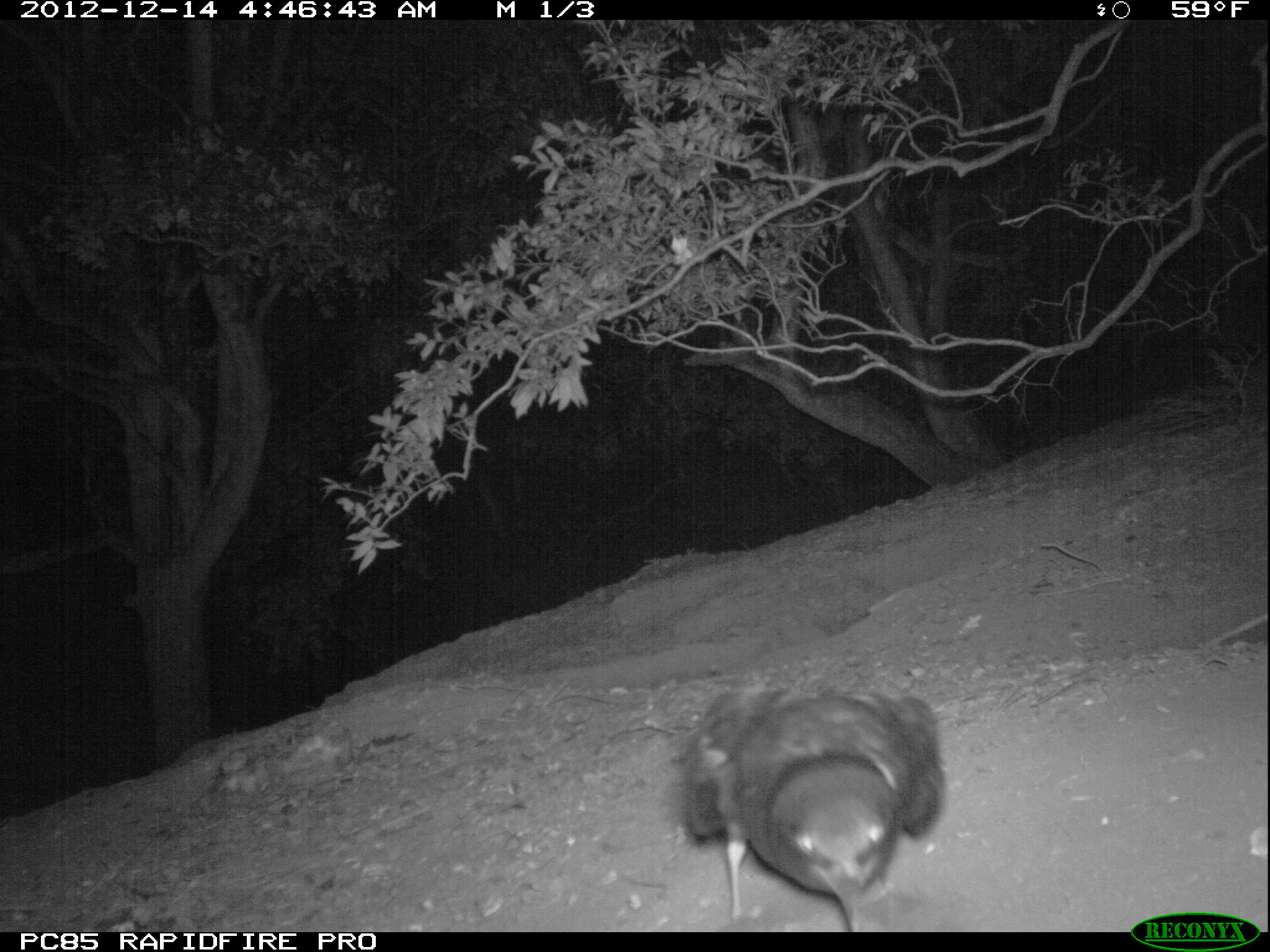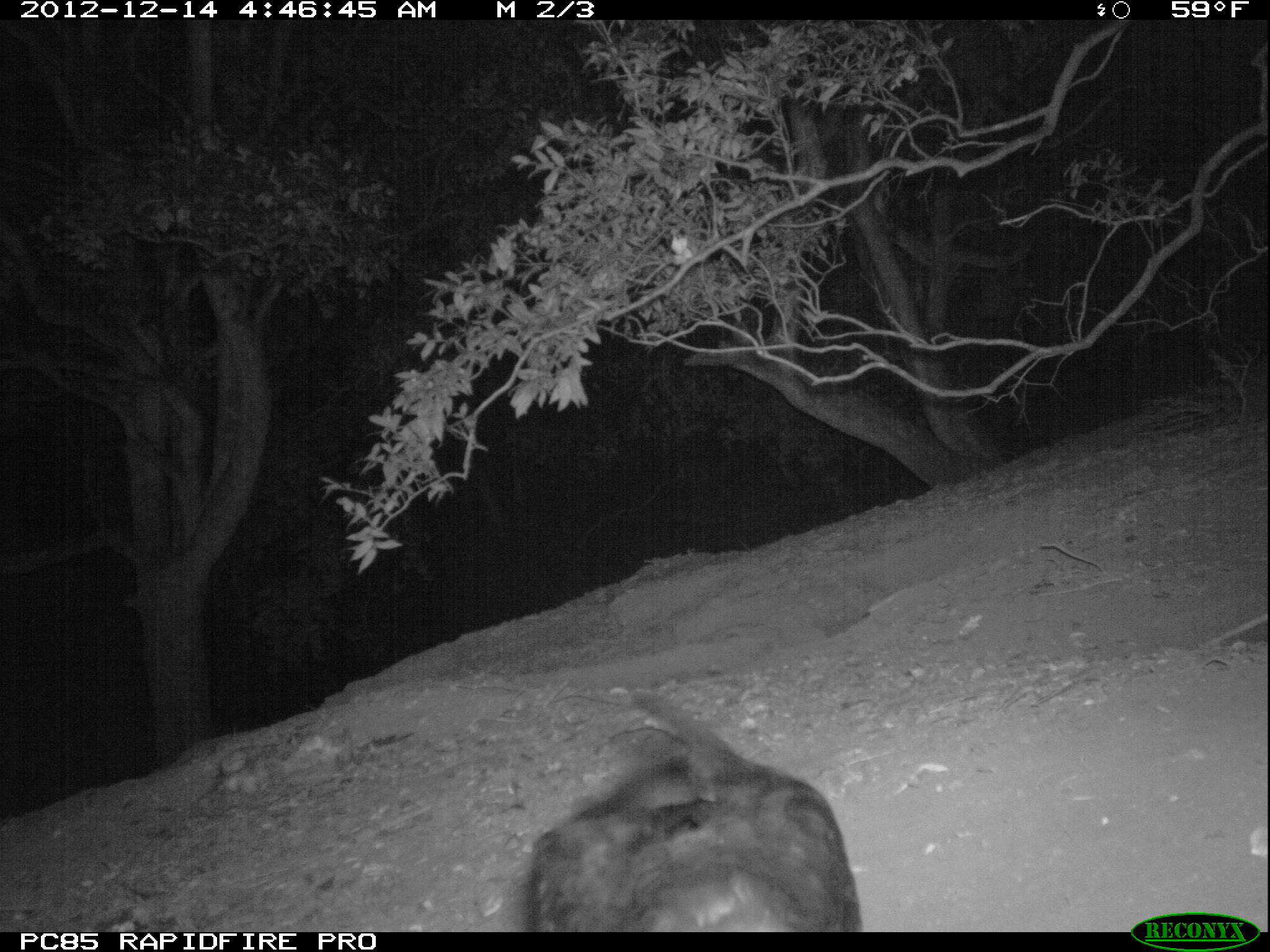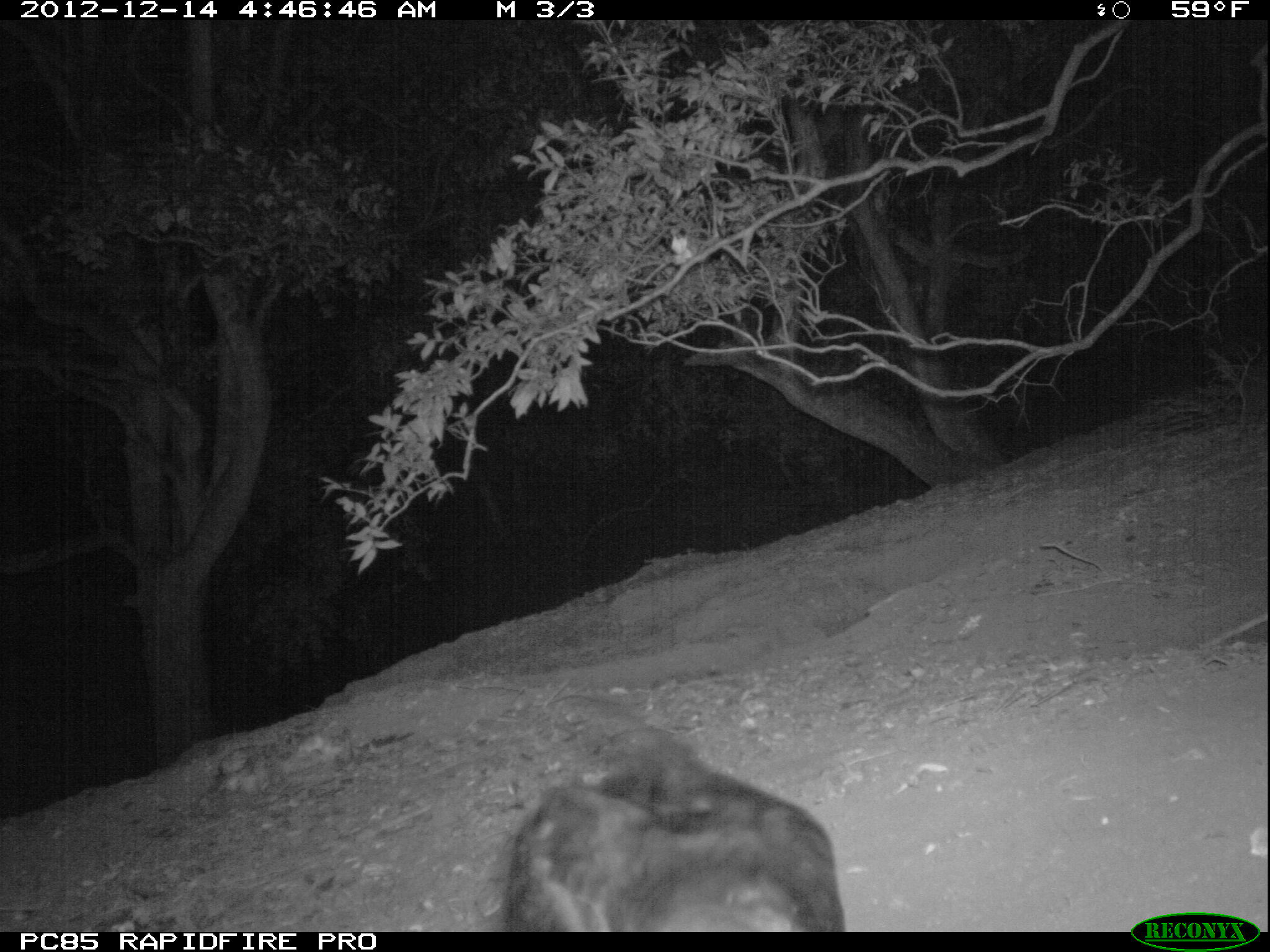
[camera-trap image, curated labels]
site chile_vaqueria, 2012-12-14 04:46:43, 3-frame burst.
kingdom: Animalia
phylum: Chordata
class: Aves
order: Procellariiformes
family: Procellariidae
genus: Calonectris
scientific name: Calonectris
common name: shearwater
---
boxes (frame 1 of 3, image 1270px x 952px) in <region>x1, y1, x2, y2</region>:
shearwater: <region>669, 681, 944, 931</region>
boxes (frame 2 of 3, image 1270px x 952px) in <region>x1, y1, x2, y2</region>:
shearwater: <region>509, 689, 865, 933</region>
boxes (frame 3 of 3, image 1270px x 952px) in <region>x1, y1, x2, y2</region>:
shearwater: <region>492, 727, 846, 933</region>